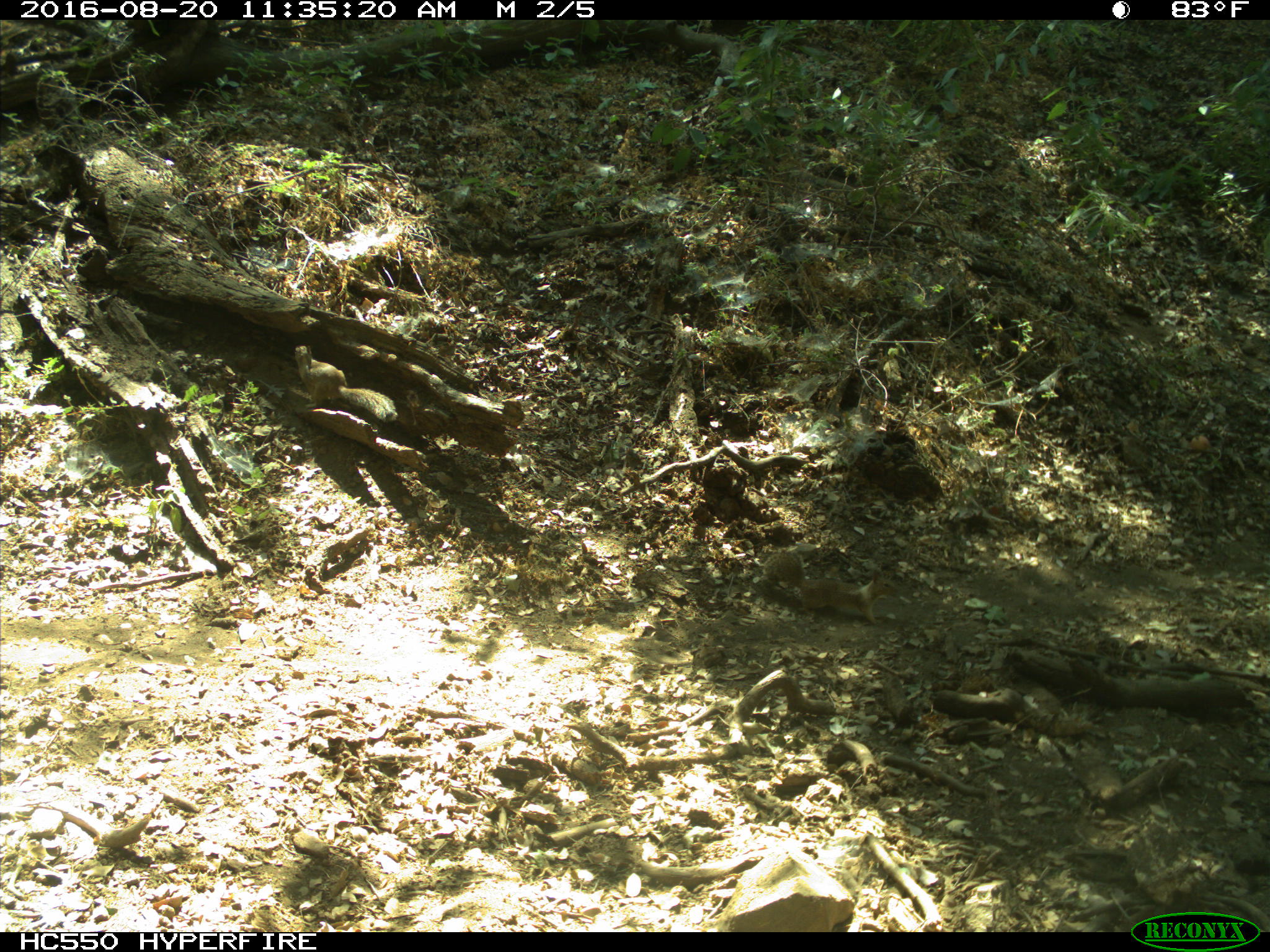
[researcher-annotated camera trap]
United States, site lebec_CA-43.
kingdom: Animalia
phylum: Chordata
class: Mammalia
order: Rodentia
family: Sciuridae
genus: Otospermophilus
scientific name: Otospermophilus beecheyi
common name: california ground squirrel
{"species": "Otospermophilus beecheyi (california ground squirrel)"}